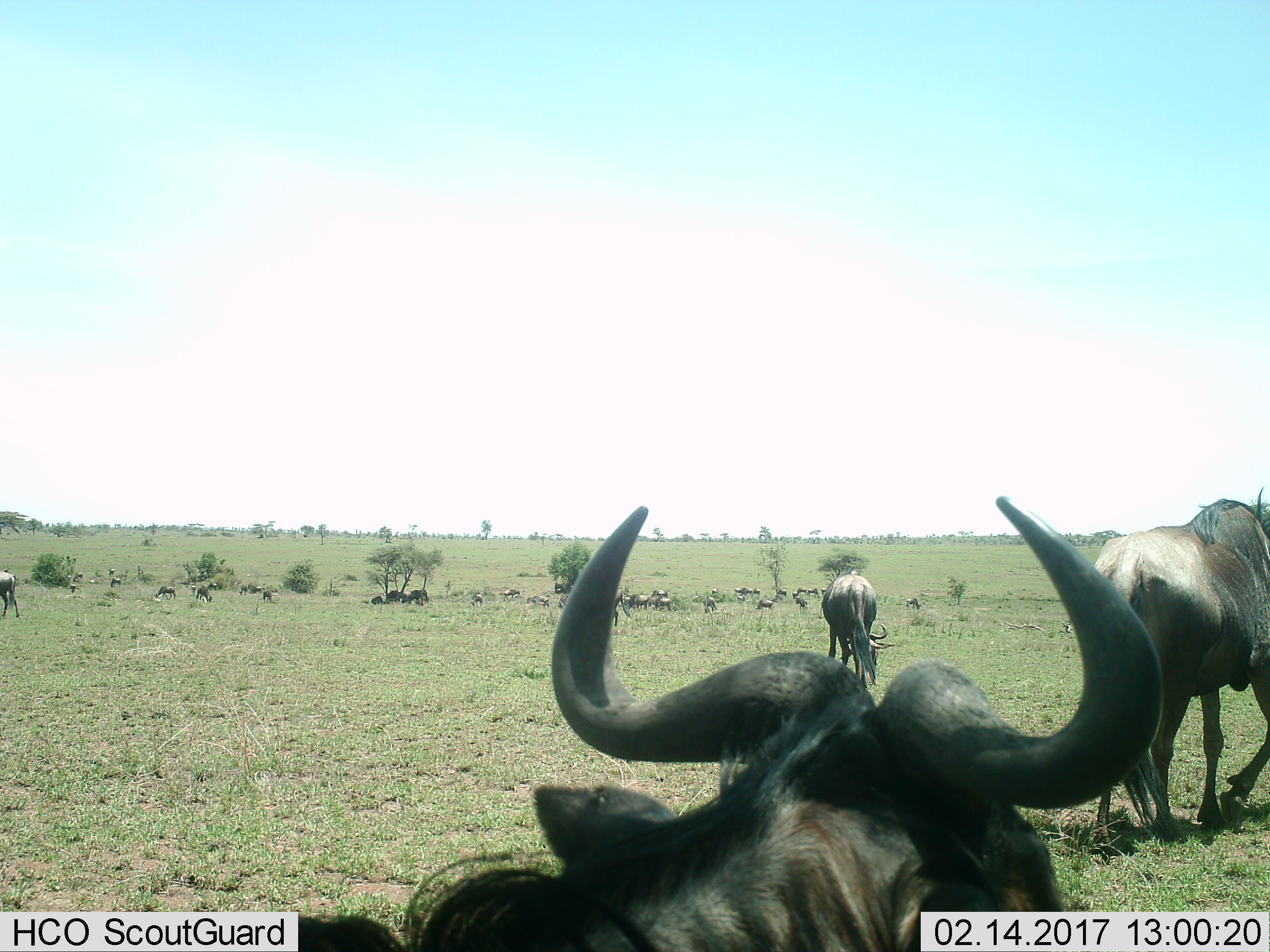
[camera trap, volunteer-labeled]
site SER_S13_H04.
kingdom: Animalia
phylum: Chordata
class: Mammalia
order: Artiodactyla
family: Bovidae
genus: Connochaetes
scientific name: Connochaetes taurinus taurinus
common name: blue wildebeest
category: wildebeestblue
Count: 11-50.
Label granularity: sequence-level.